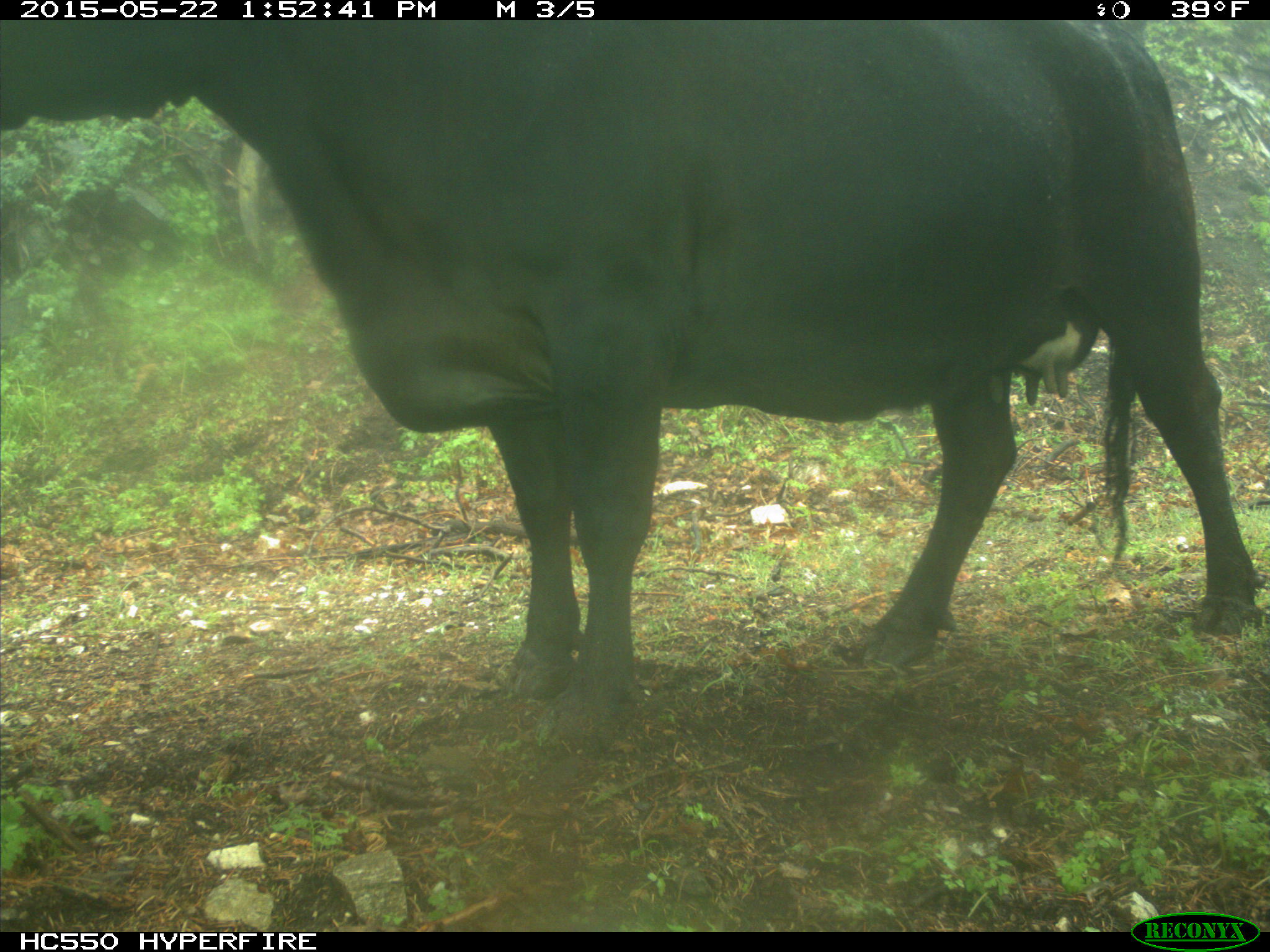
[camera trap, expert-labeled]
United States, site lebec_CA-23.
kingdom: Animalia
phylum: Chordata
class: Mammalia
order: Artiodactyla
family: Bovidae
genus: Bos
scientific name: Bos taurus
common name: domestic cow